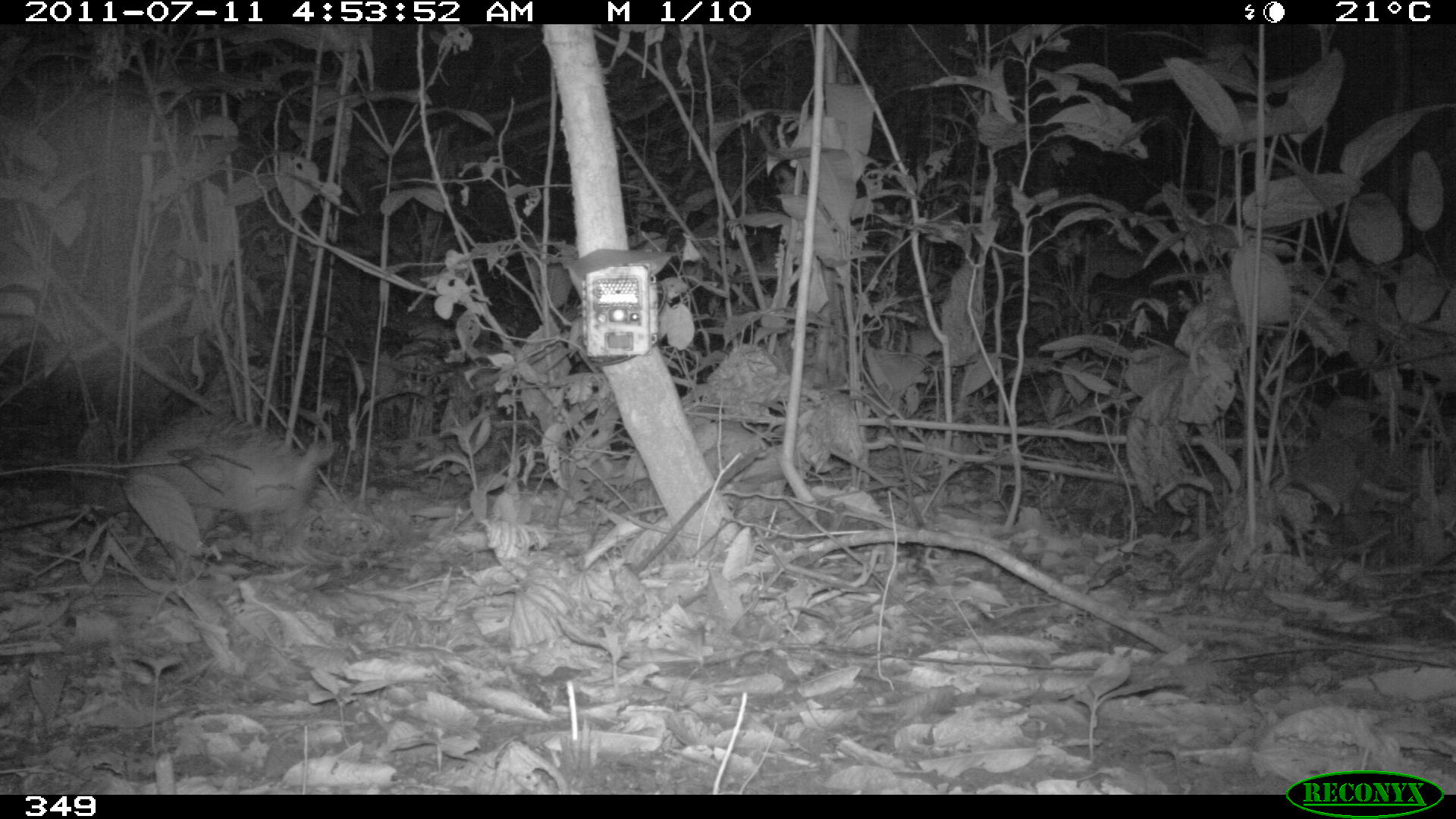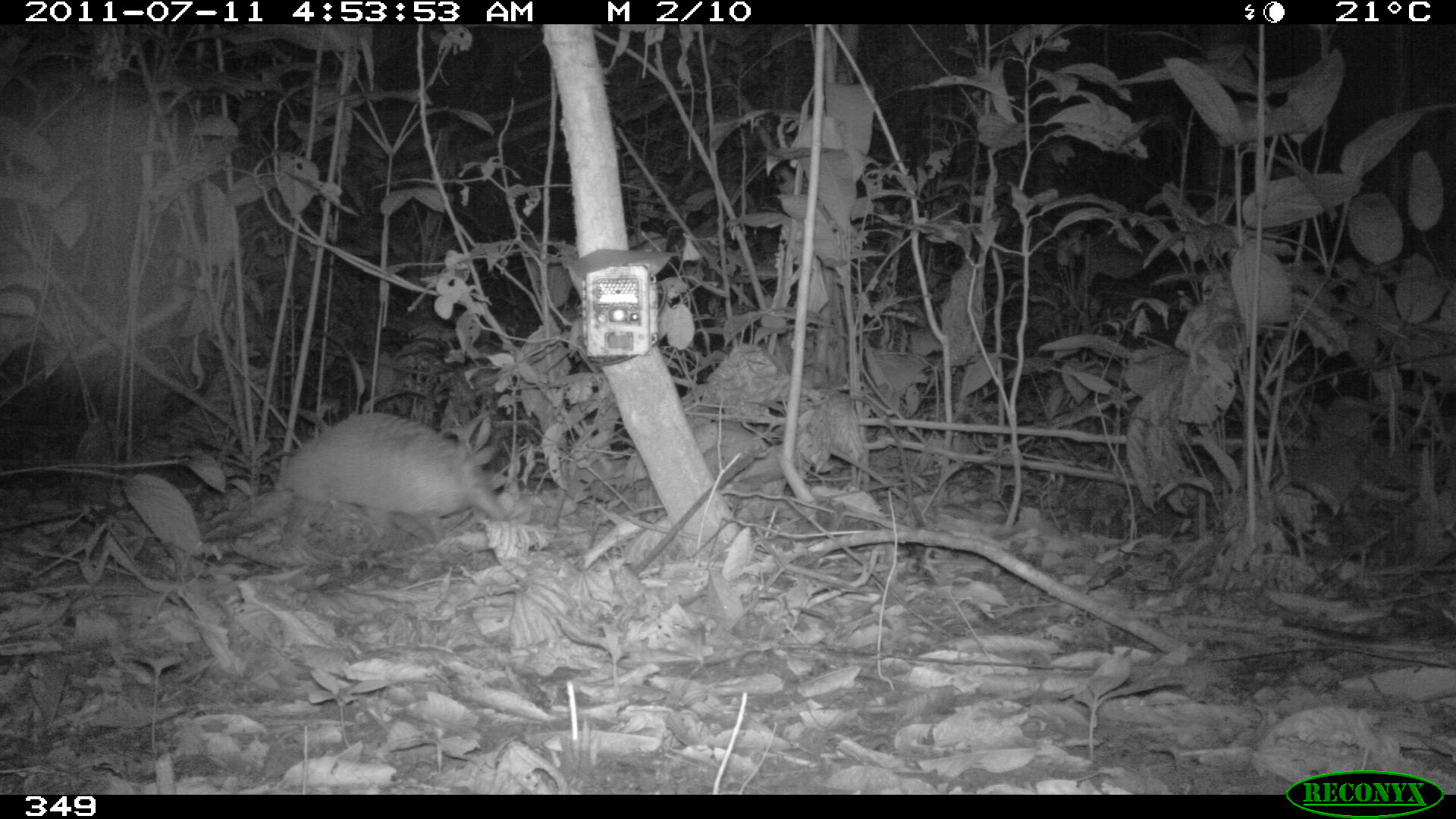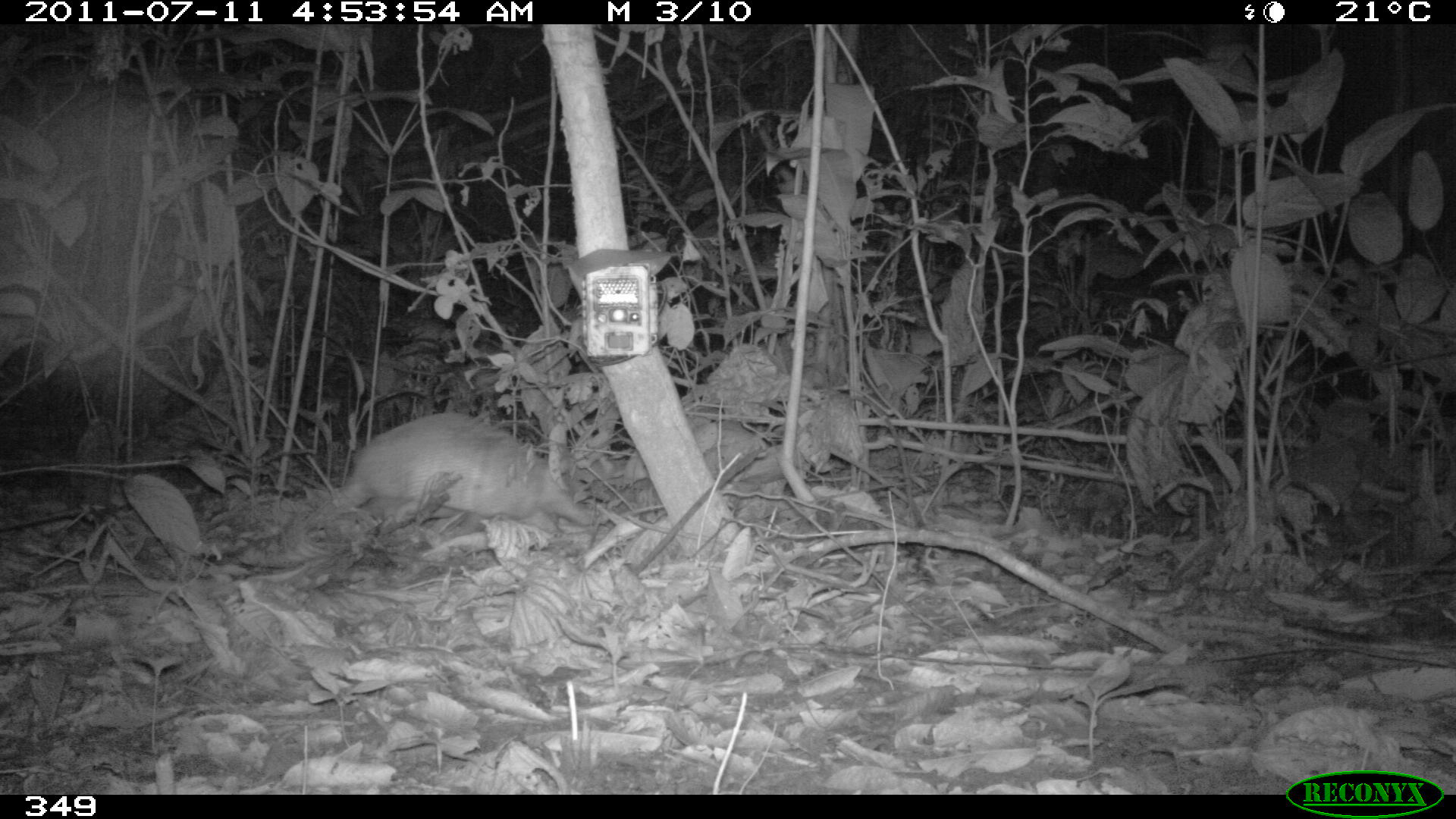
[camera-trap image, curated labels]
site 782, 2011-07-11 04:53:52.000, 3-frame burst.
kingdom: Animalia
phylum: Chordata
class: Mammalia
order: Cingulata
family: Dasypodidae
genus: Dasypus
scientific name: Dasypus novemcinctus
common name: nine-banded armadillo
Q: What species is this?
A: Dasypus novemcinctus (nine-banded armadillo).